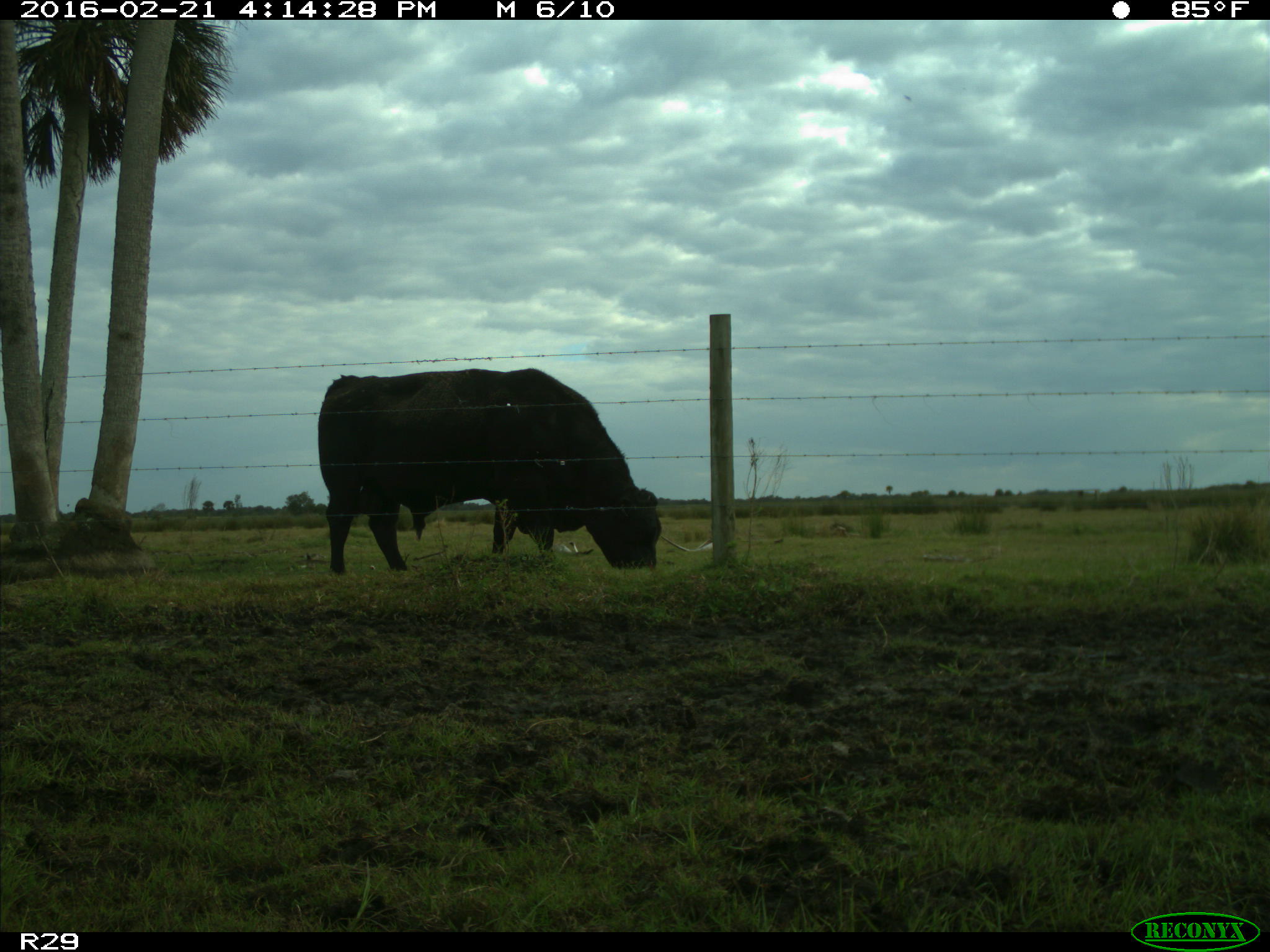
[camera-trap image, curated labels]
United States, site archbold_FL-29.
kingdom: Animalia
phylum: Chordata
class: Mammalia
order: Artiodactyla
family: Bovidae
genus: Bos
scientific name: Bos taurus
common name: domestic cow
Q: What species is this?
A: Bos taurus (domestic cow).